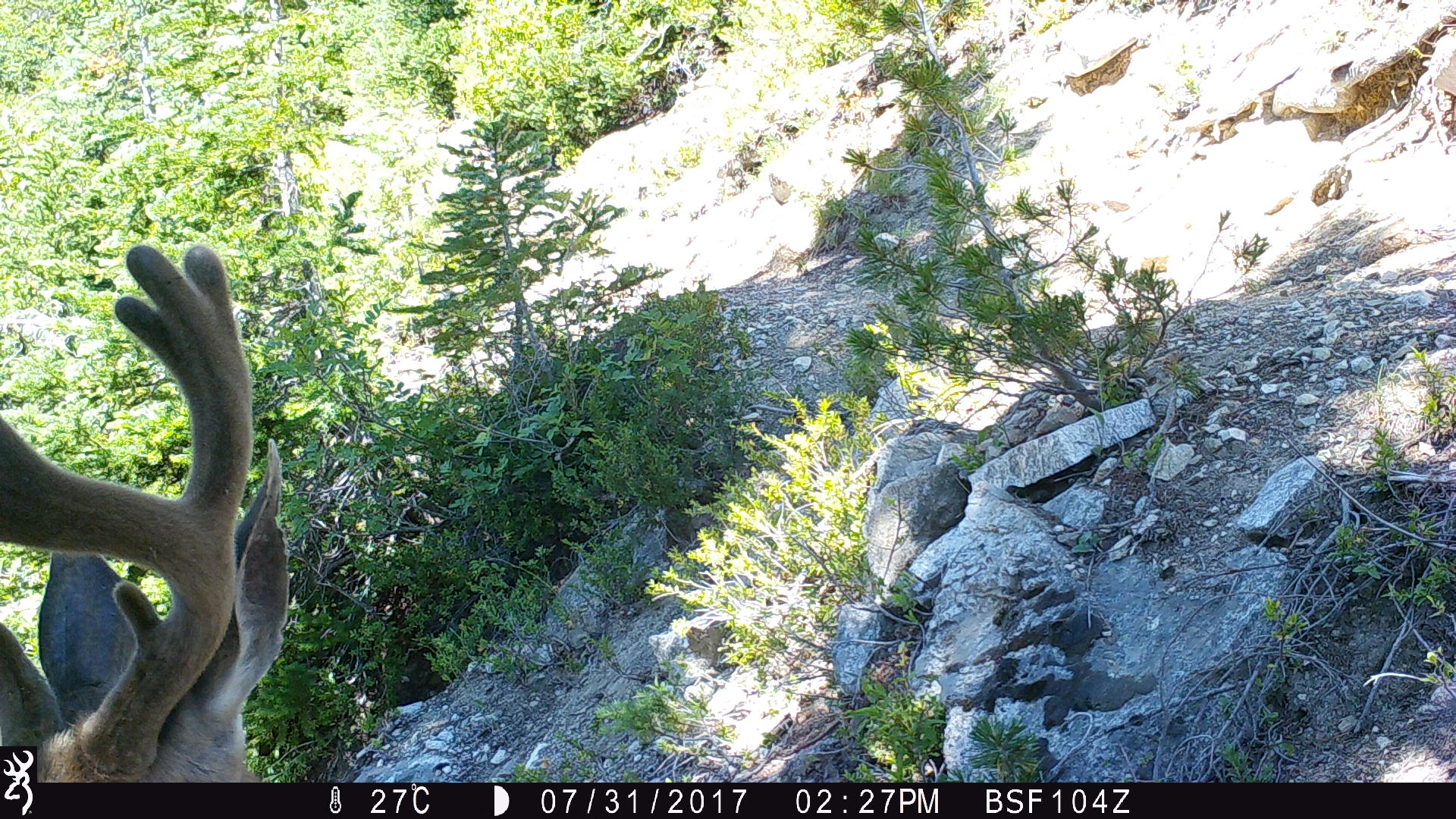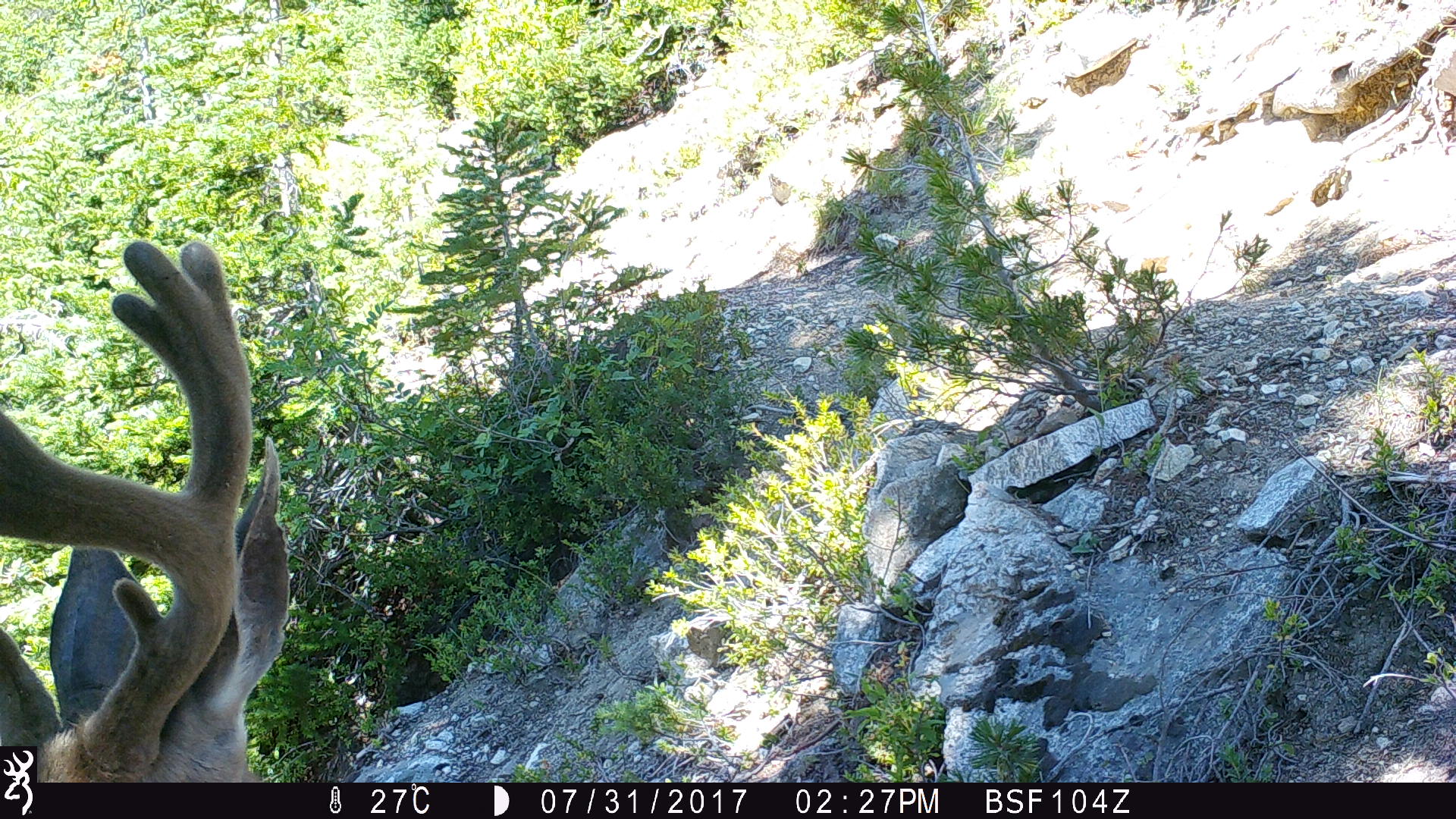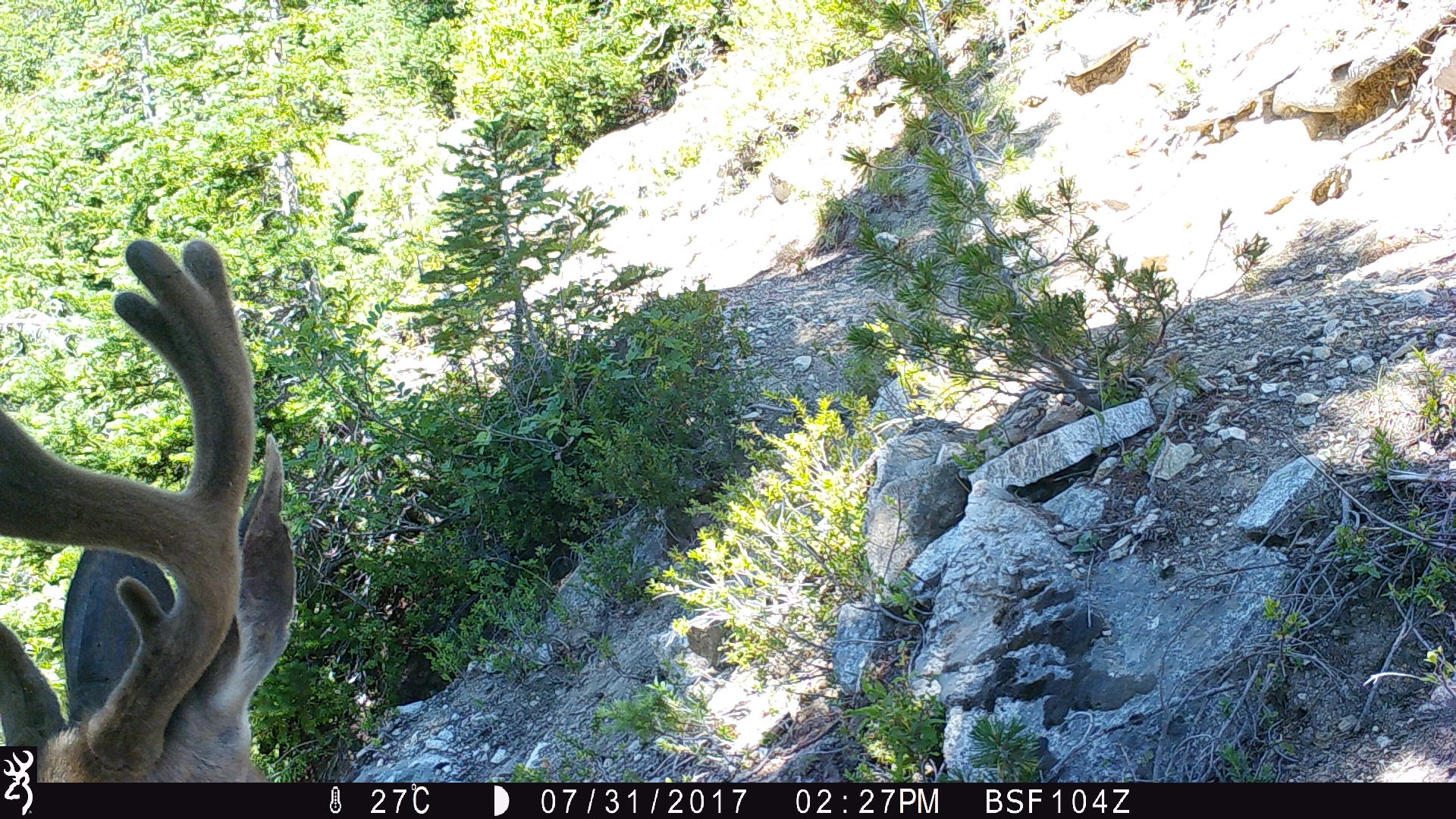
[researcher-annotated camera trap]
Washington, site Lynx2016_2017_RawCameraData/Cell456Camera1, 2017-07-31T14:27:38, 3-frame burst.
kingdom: Animalia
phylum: Chordata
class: Mammalia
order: Artiodactyla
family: Cervidae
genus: Odocoileus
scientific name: Odocoileus hemionus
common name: mule deer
Odocoileus hemionus (mule deer). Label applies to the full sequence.